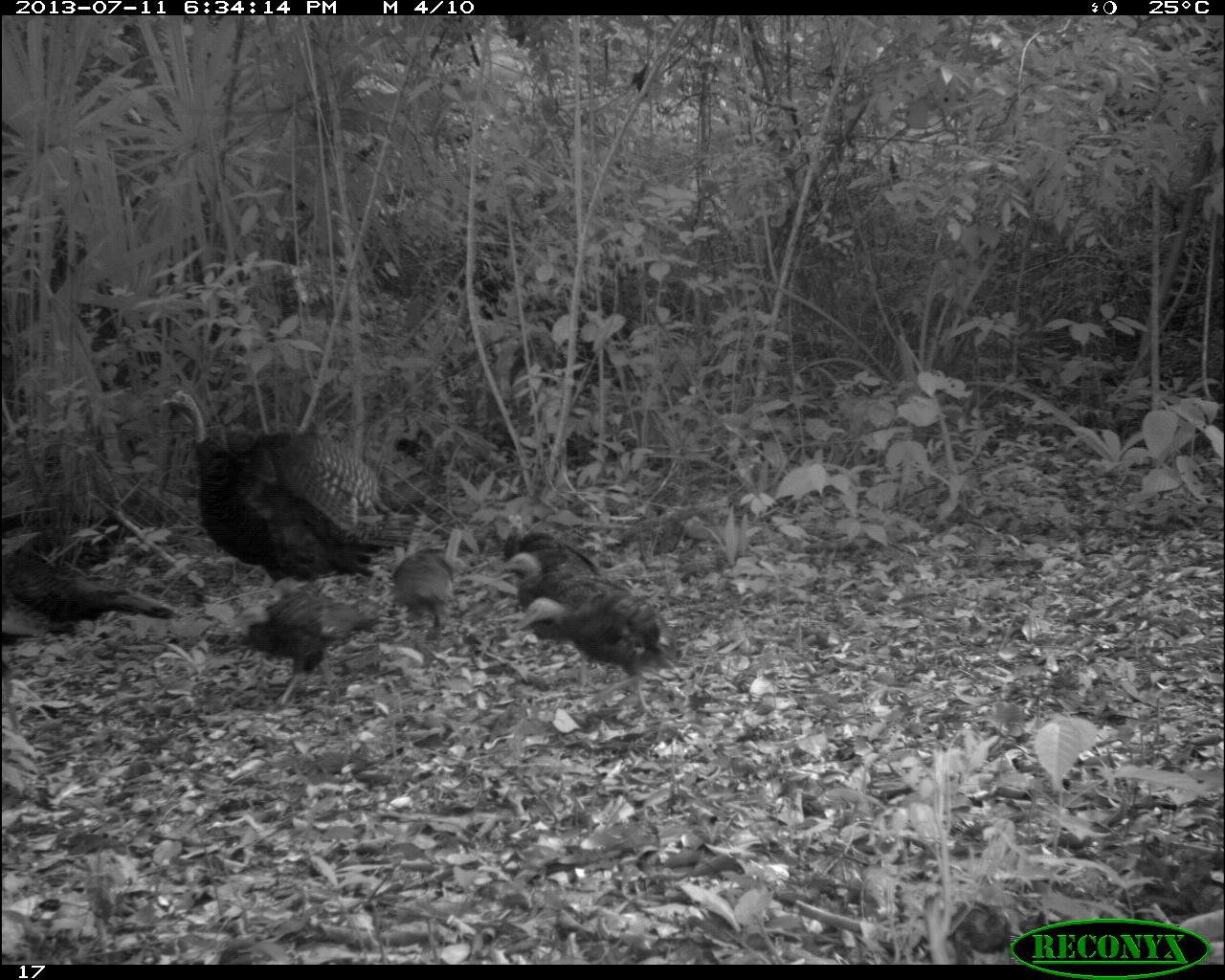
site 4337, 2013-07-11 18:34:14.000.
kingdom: Animalia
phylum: Chordata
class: Aves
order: Galliformes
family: Phasianidae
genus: Meleagris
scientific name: Meleagris ocellata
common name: ocellated turkey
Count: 6.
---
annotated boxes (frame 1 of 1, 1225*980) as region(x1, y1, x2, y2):
meleagris ocellata: region(160, 389, 415, 603); region(515, 588, 680, 721); region(230, 587, 384, 711); region(1, 544, 181, 641); region(500, 551, 638, 643); region(389, 545, 455, 653); region(501, 512, 600, 576)